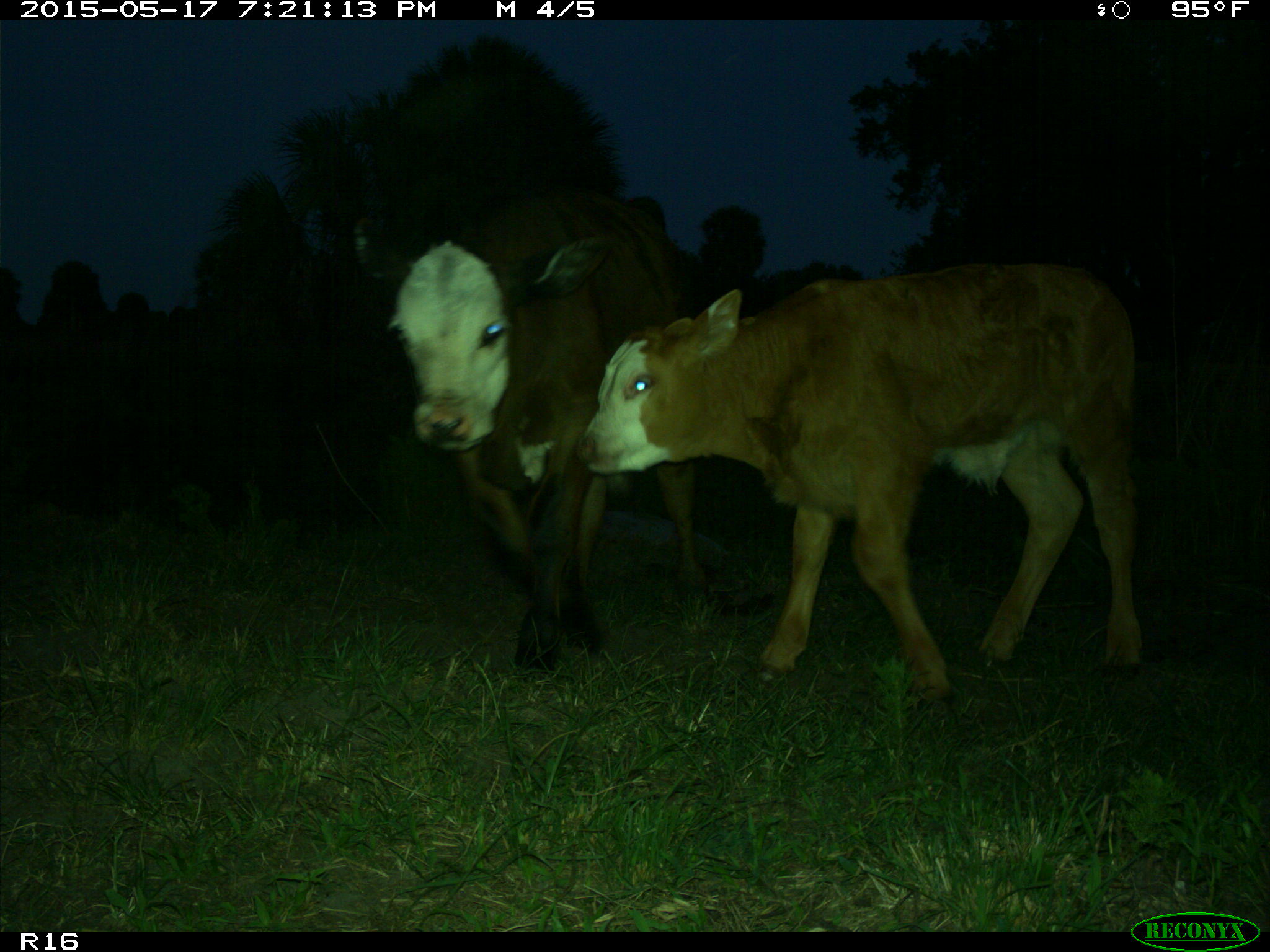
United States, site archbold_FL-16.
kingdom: Animalia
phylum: Chordata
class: Mammalia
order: Artiodactyla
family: Bovidae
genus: Bos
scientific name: Bos taurus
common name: domestic cow